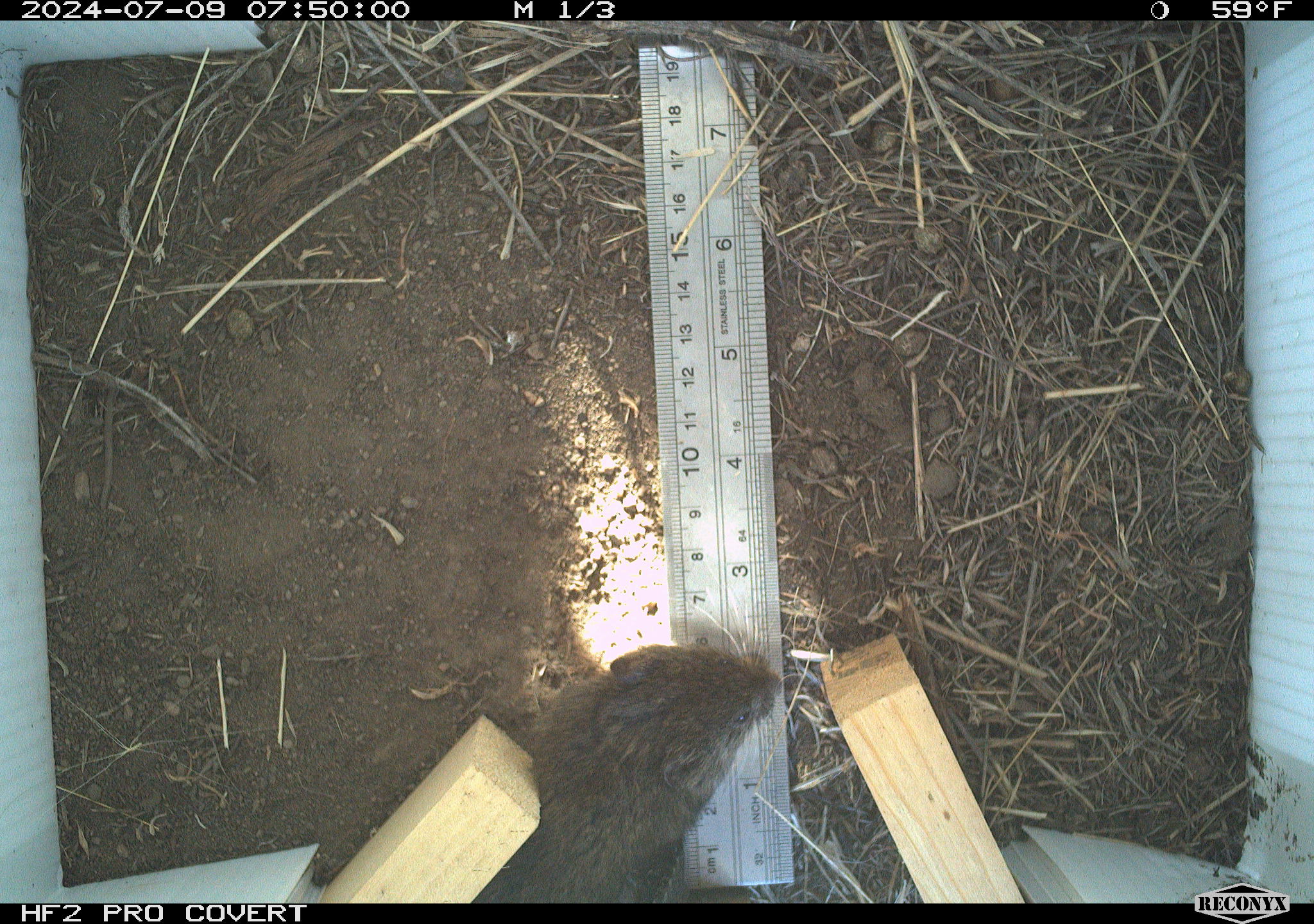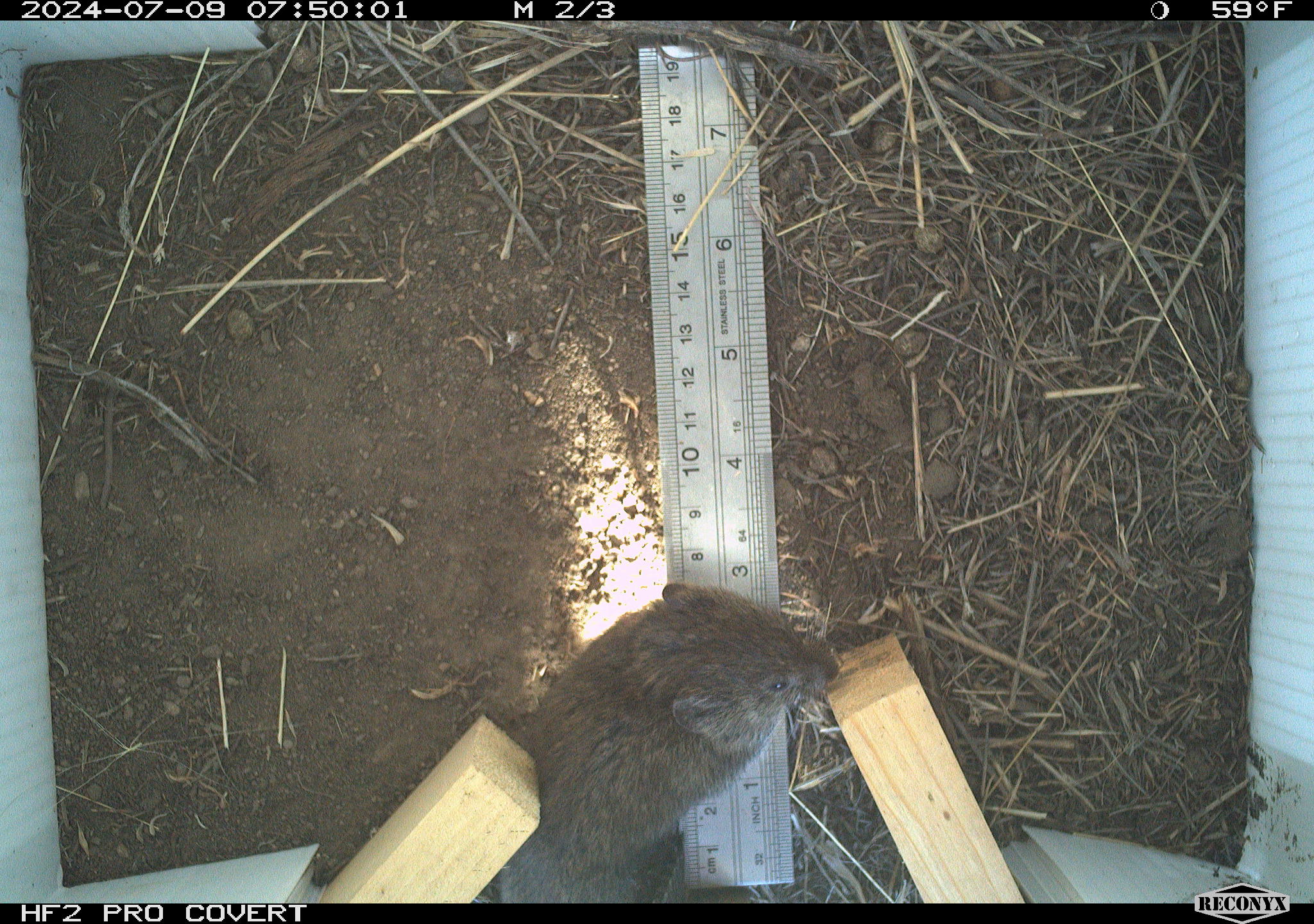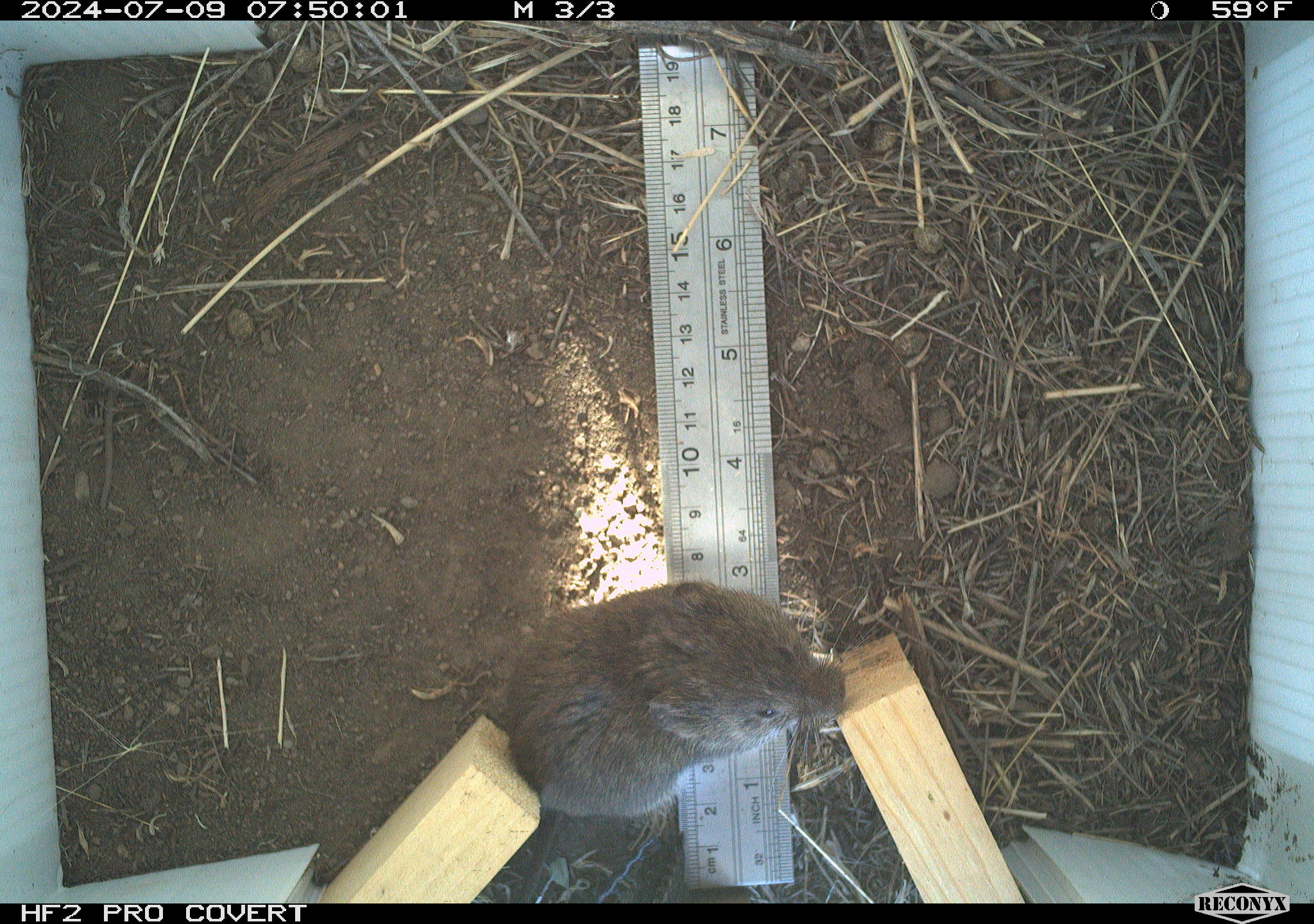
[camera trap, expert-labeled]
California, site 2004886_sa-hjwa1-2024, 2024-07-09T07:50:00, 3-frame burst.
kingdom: Animalia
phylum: Chordata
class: Mammalia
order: Rodentia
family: Cricetidae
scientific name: Cricetidae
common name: hamsters, voles, lemmings, and allies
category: cricetidae family